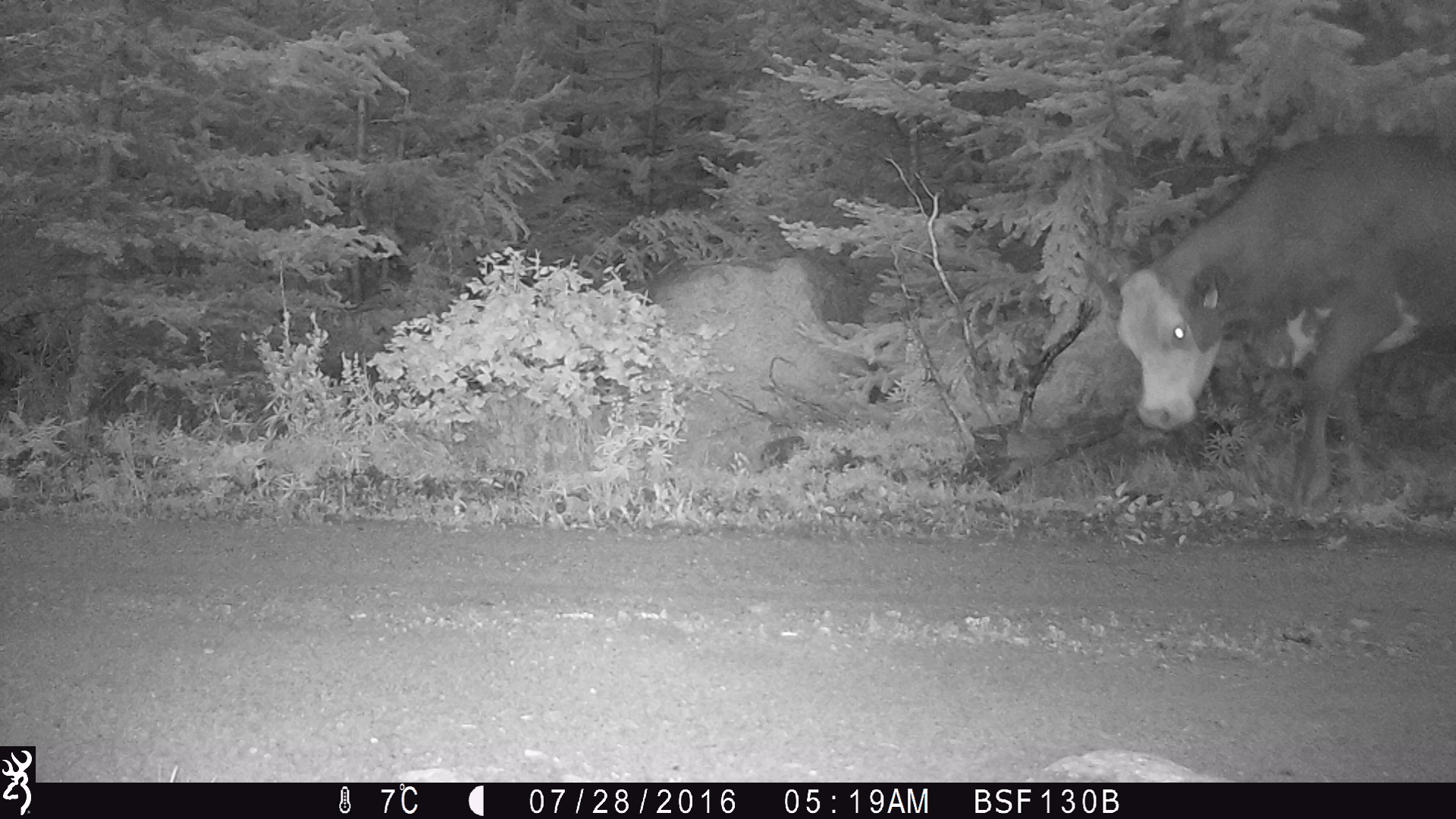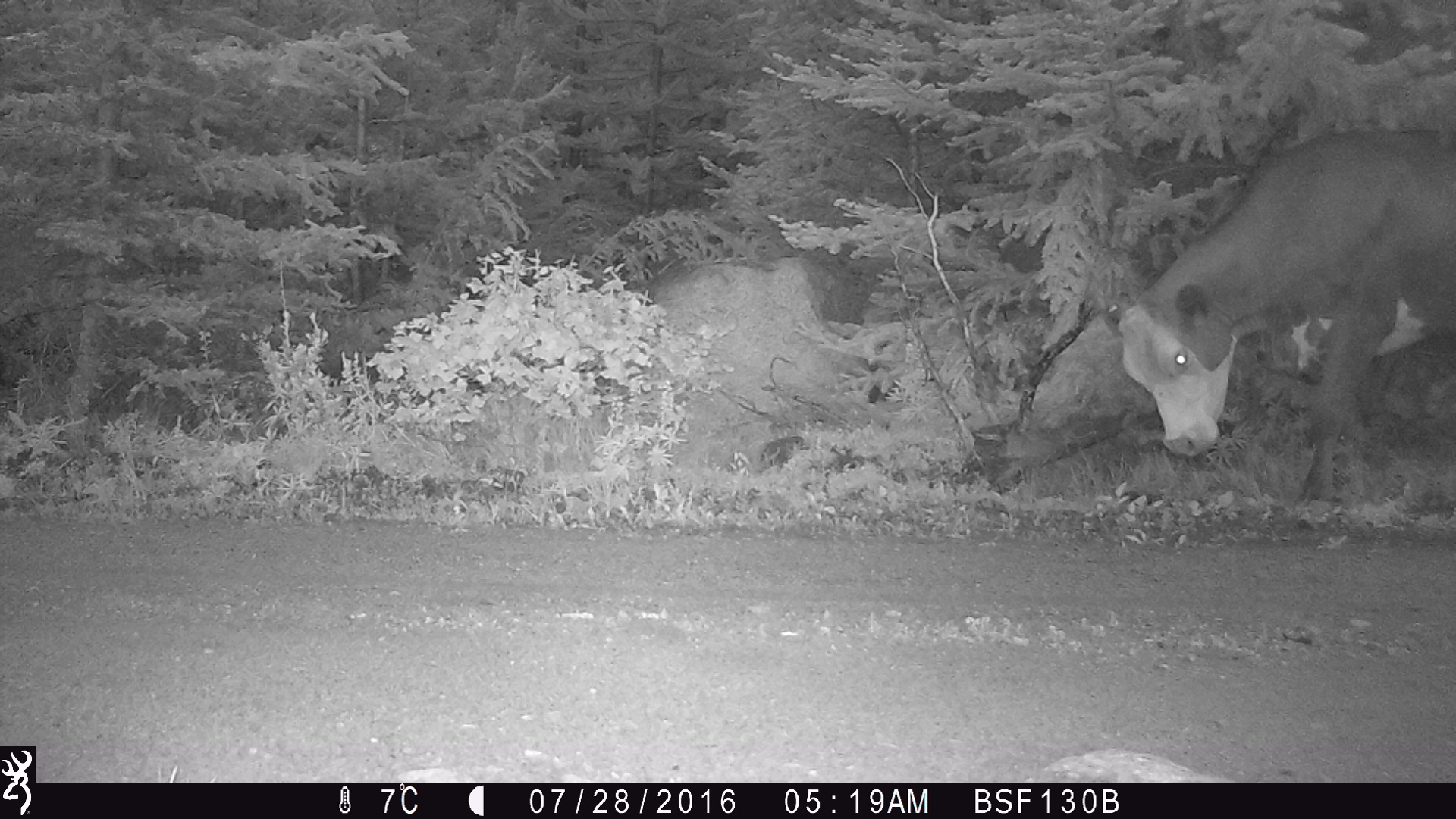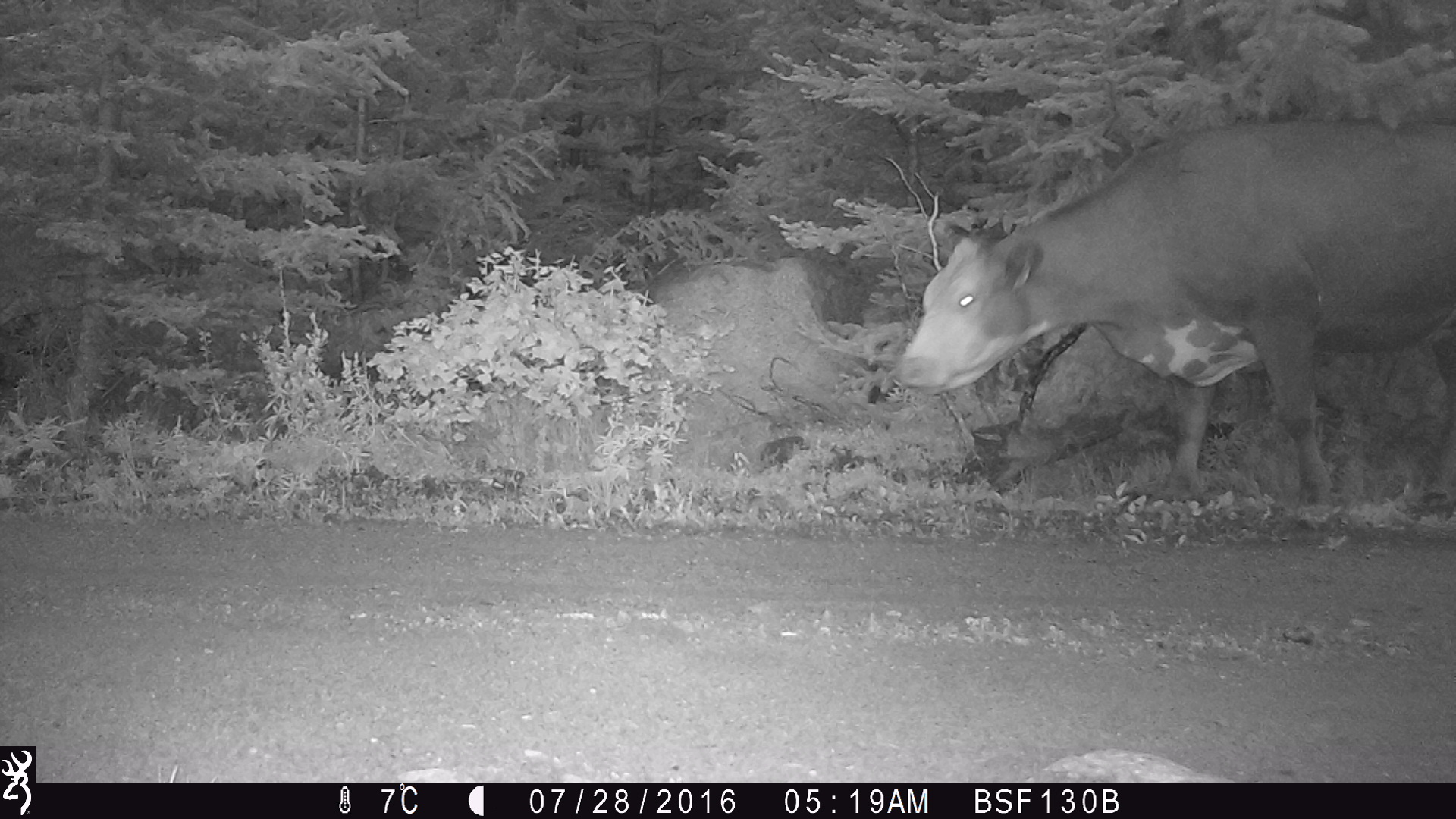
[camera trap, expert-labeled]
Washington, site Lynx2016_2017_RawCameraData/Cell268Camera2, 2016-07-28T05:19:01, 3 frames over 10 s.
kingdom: Animalia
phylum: Chordata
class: Mammalia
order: Artiodactyla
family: Bovidae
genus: Bos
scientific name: Bos taurus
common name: domestic cattle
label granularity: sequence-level